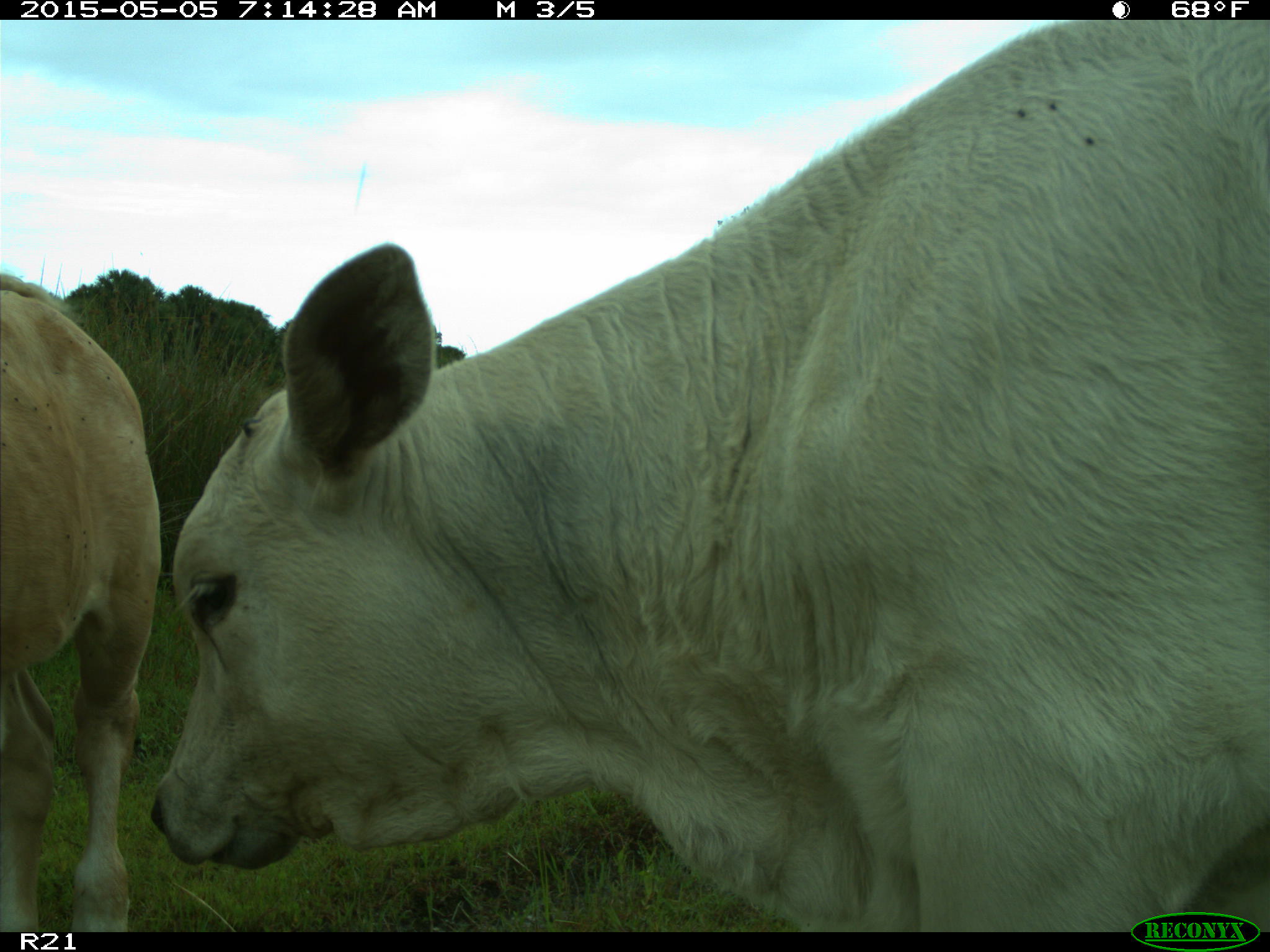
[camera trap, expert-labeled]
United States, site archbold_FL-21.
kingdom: Animalia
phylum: Chordata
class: Mammalia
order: Artiodactyla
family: Bovidae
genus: Bos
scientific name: Bos taurus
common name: domestic cow